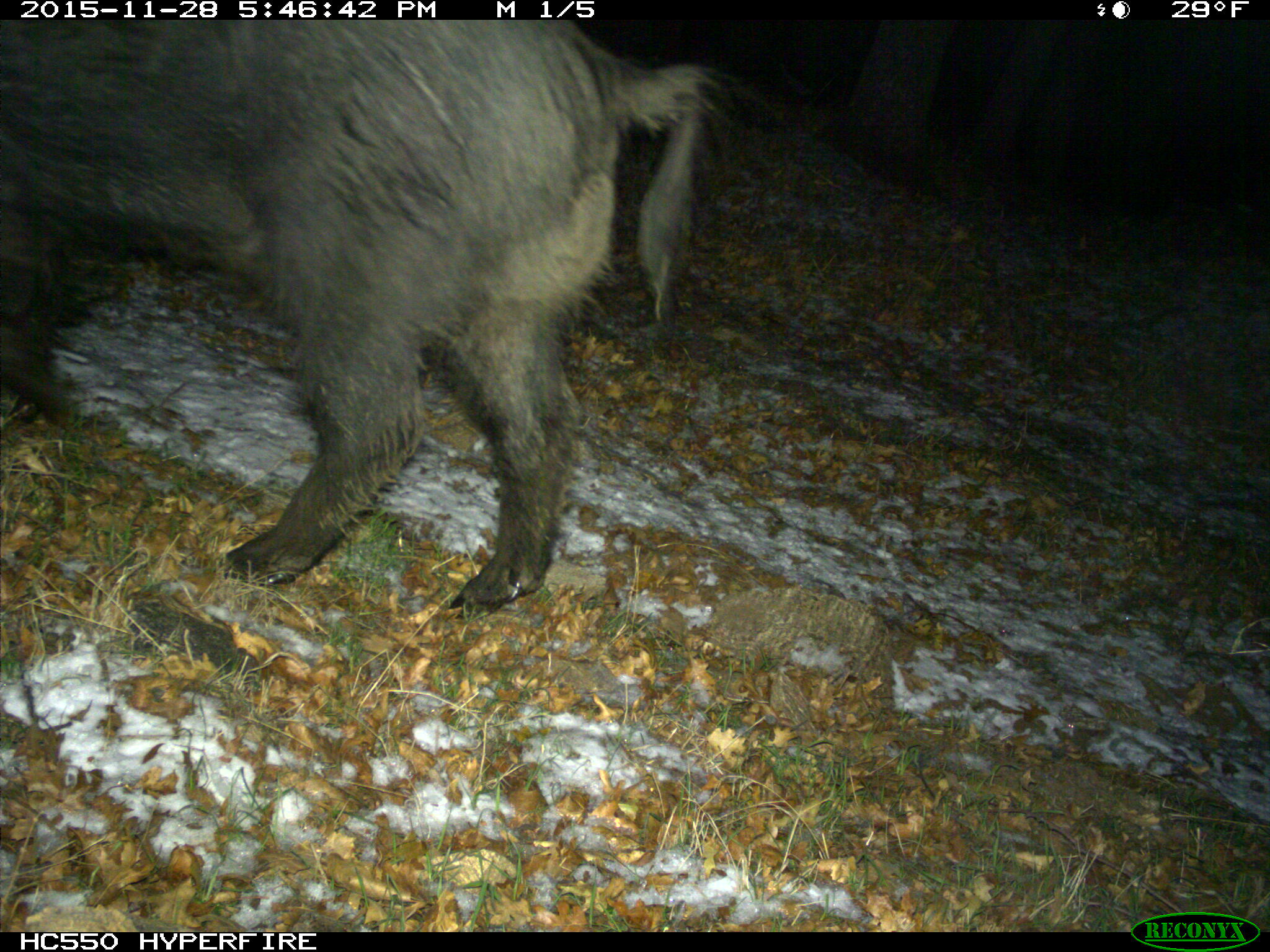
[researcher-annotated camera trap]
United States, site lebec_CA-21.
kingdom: Animalia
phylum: Chordata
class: Mammalia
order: Artiodactyla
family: Suidae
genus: Sus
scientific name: Sus scrofa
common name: wild boar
Sus scrofa (wild boar).